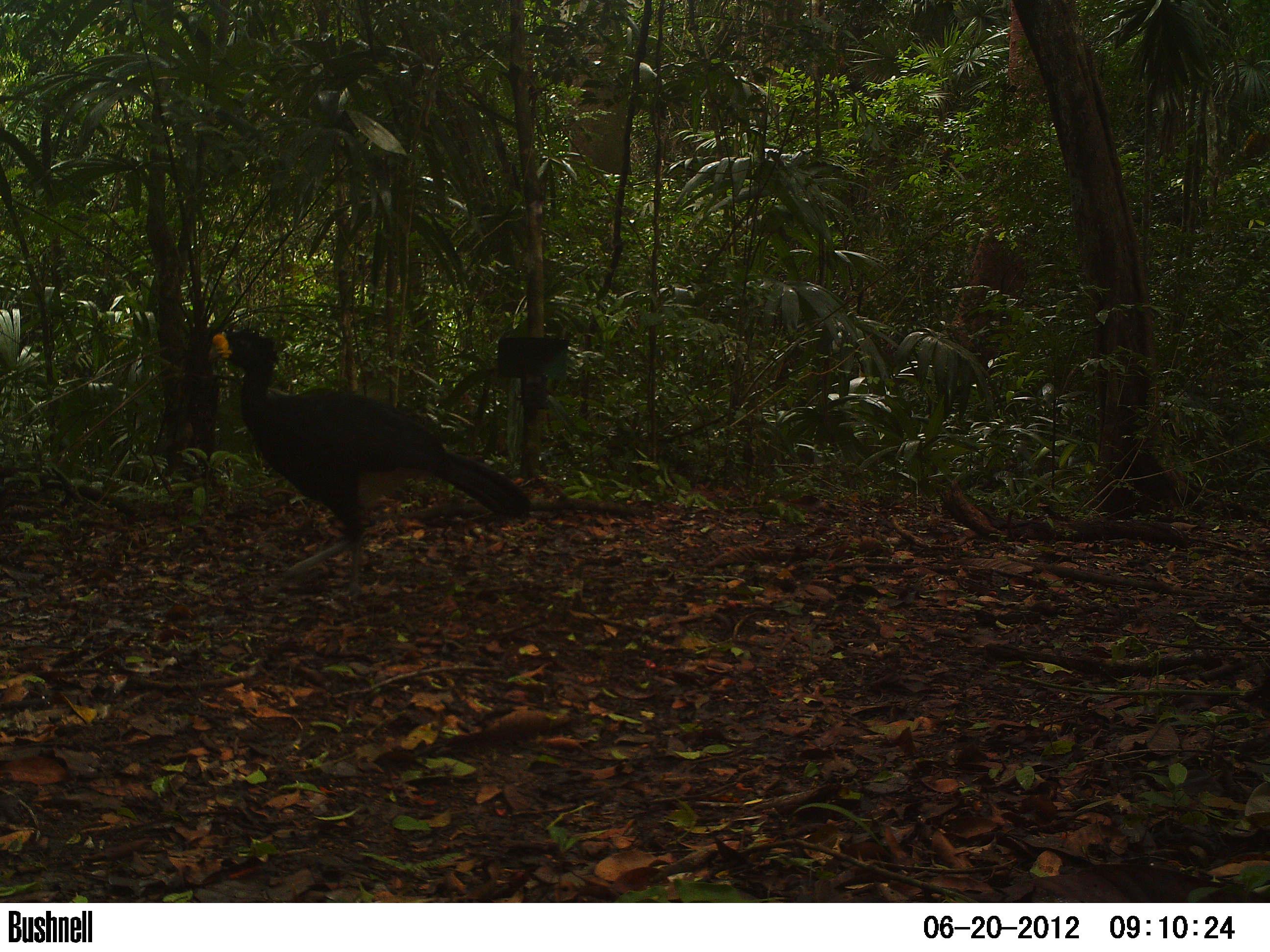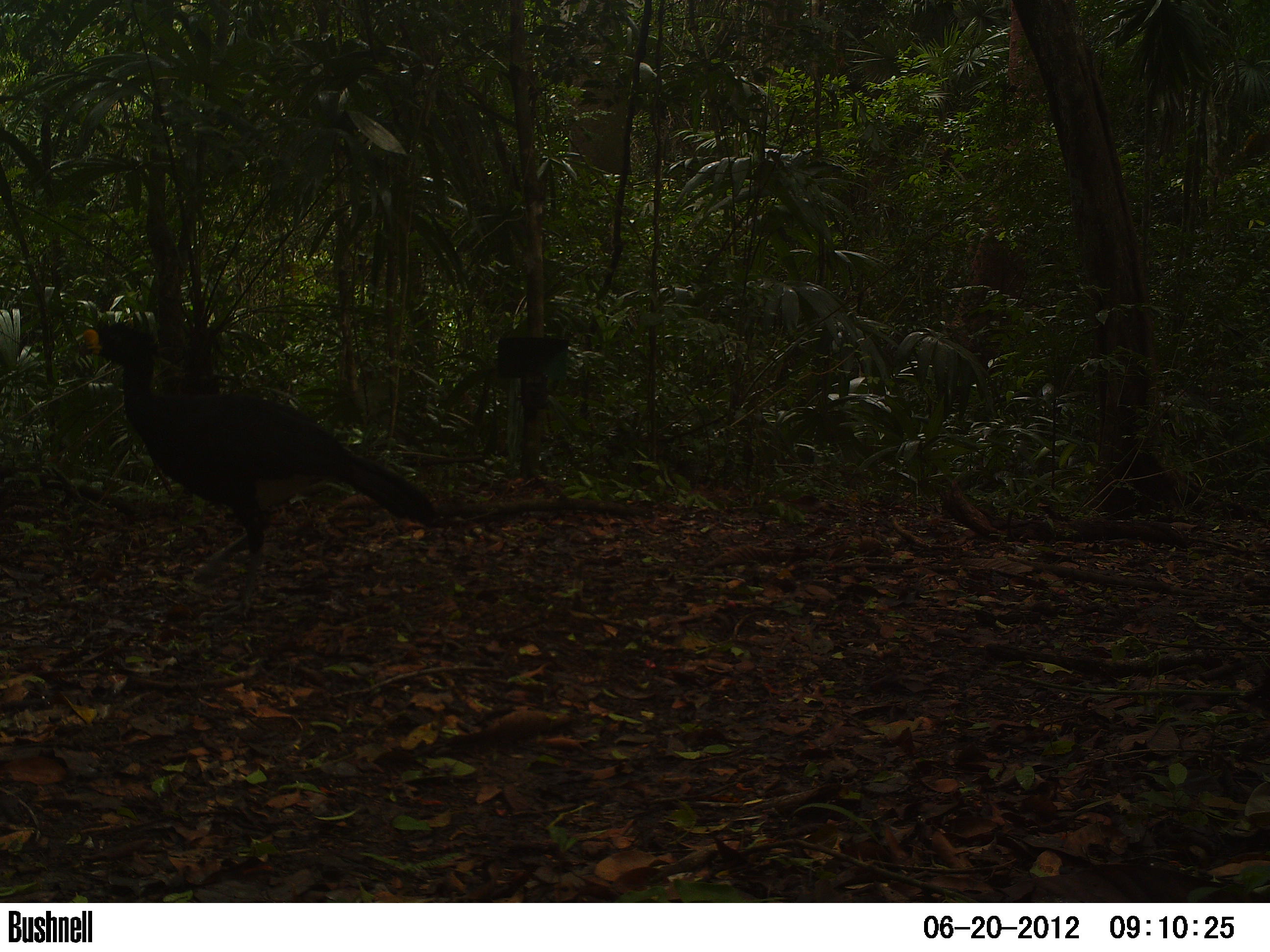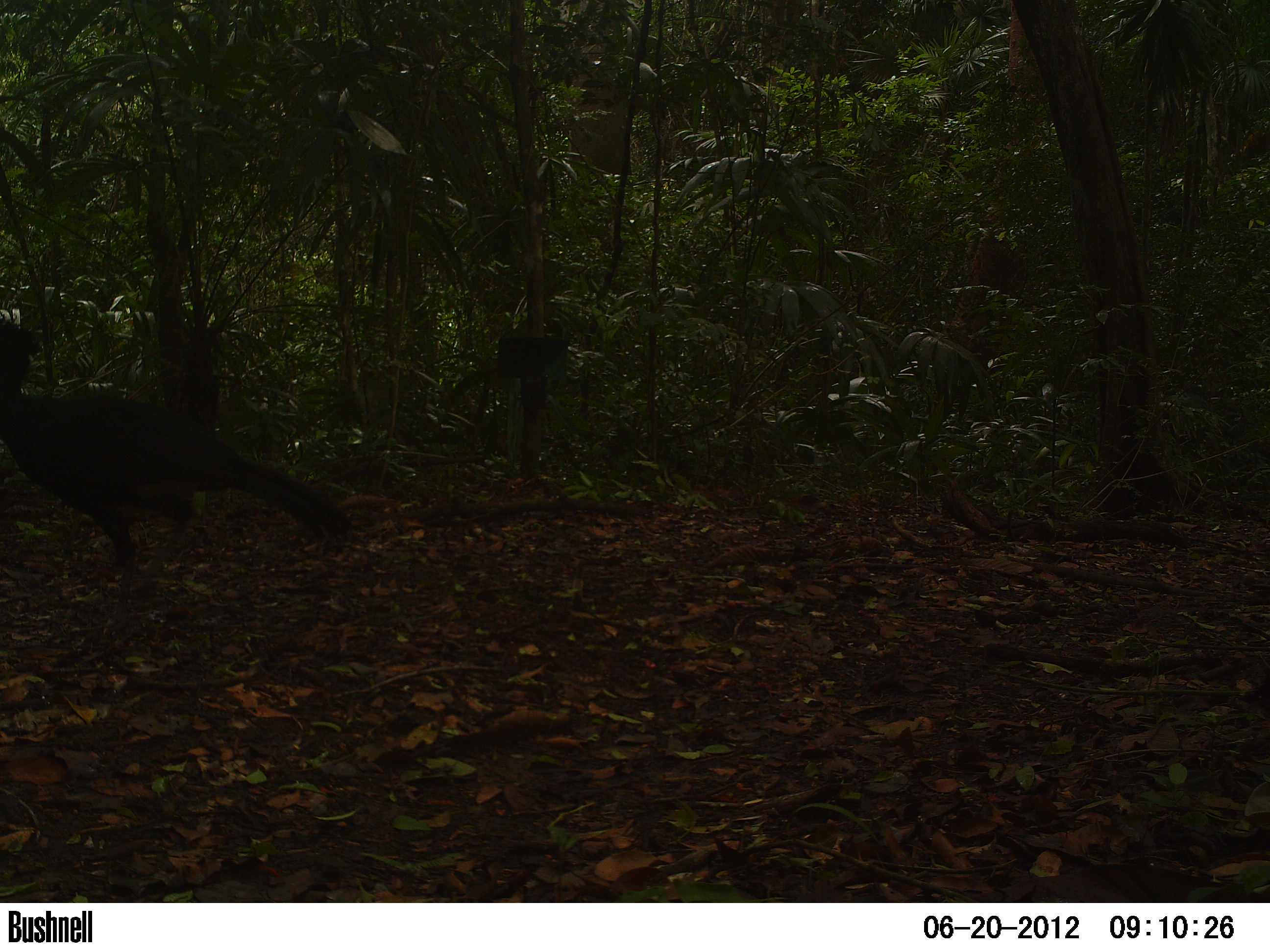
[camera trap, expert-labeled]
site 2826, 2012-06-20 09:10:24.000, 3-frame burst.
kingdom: Animalia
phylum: Chordata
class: Aves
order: Galliformes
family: Cracidae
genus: Crax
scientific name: Crax rubra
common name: great curassow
Crax rubra (great curassow), count 1, age adult, sex male.